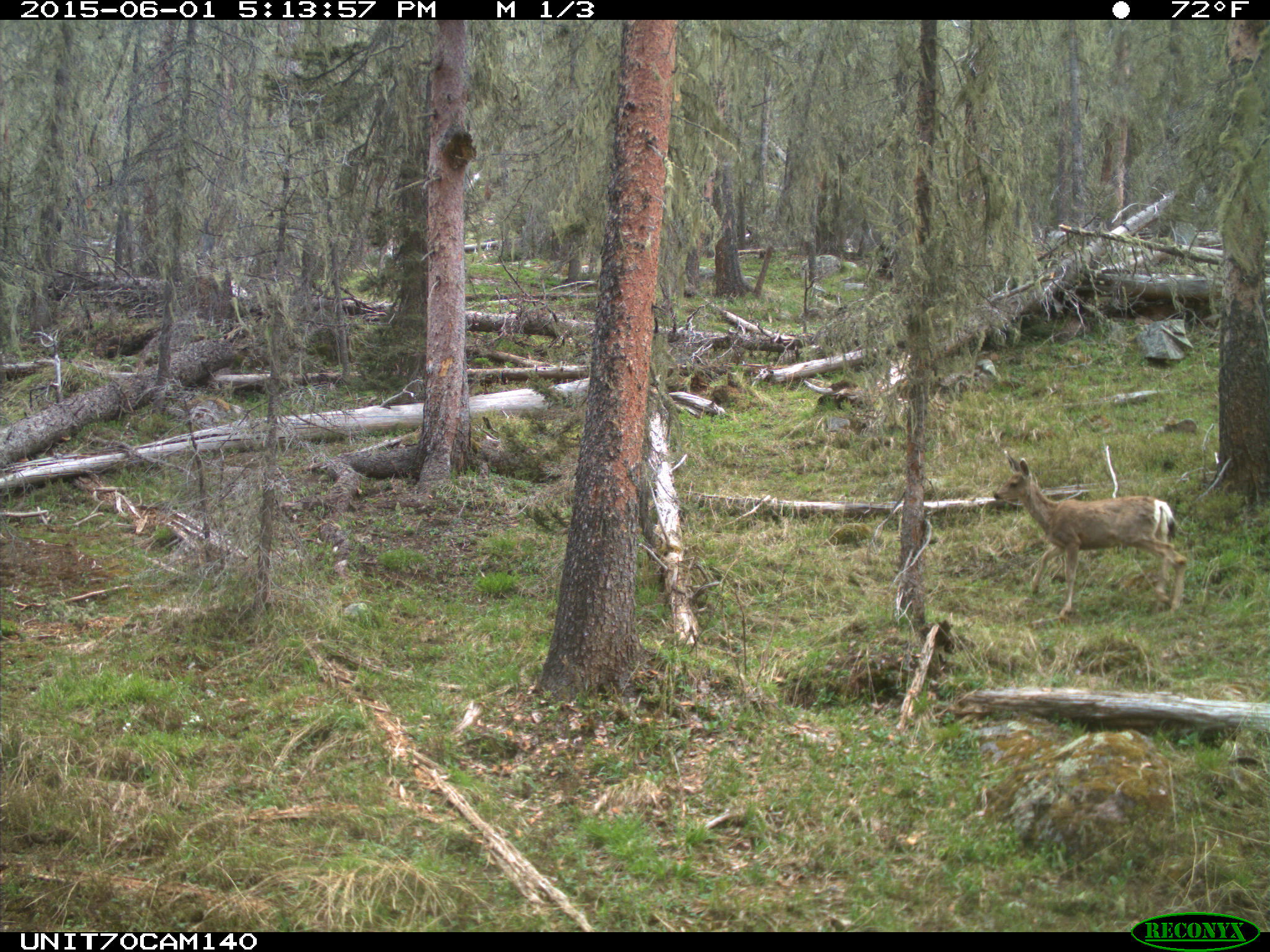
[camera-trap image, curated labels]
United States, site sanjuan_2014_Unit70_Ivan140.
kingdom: Animalia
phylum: Chordata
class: Mammalia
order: Artiodactyla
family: Cervidae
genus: Odocoileus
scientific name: Odocoileus hemionus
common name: mule deer